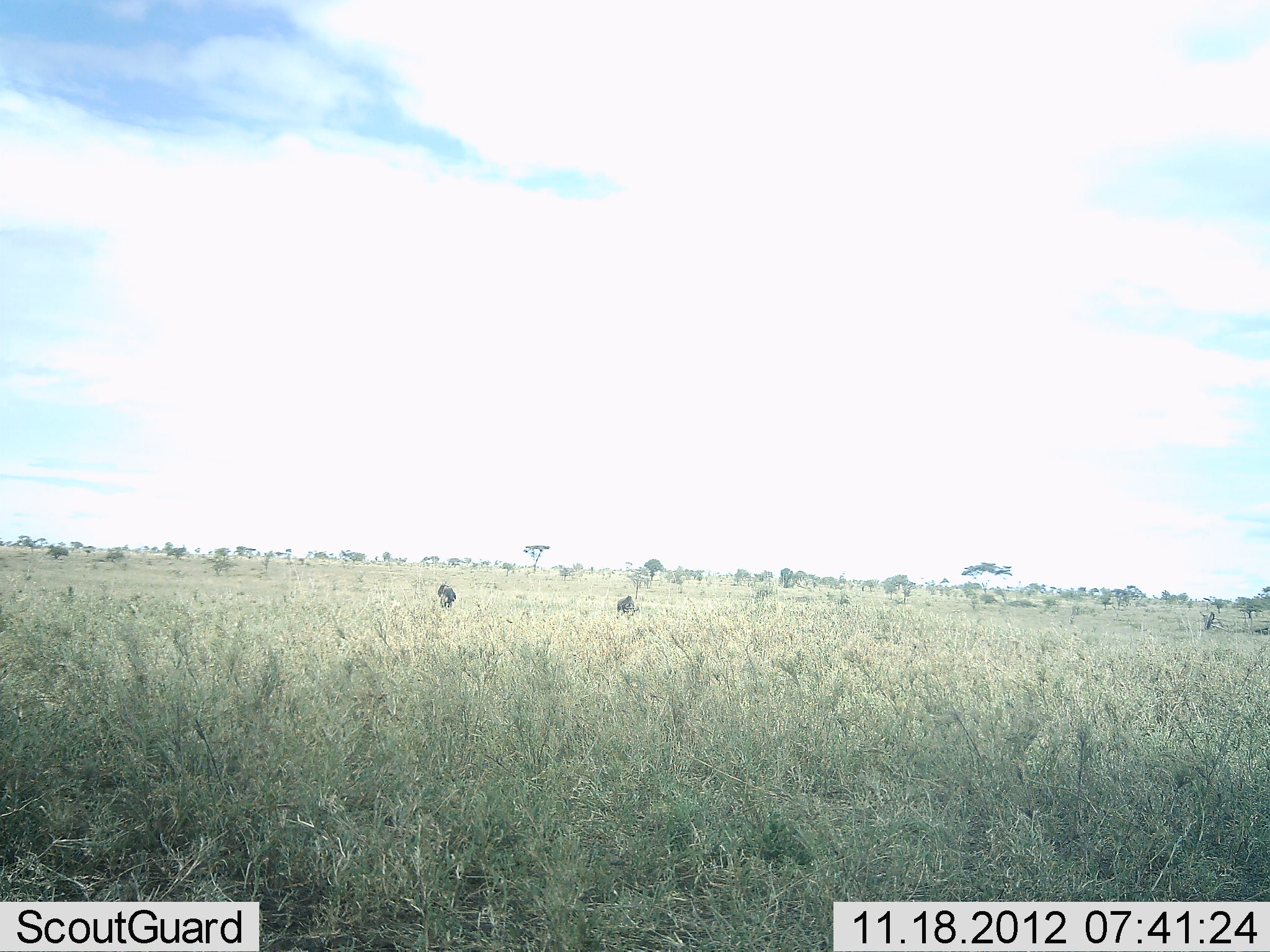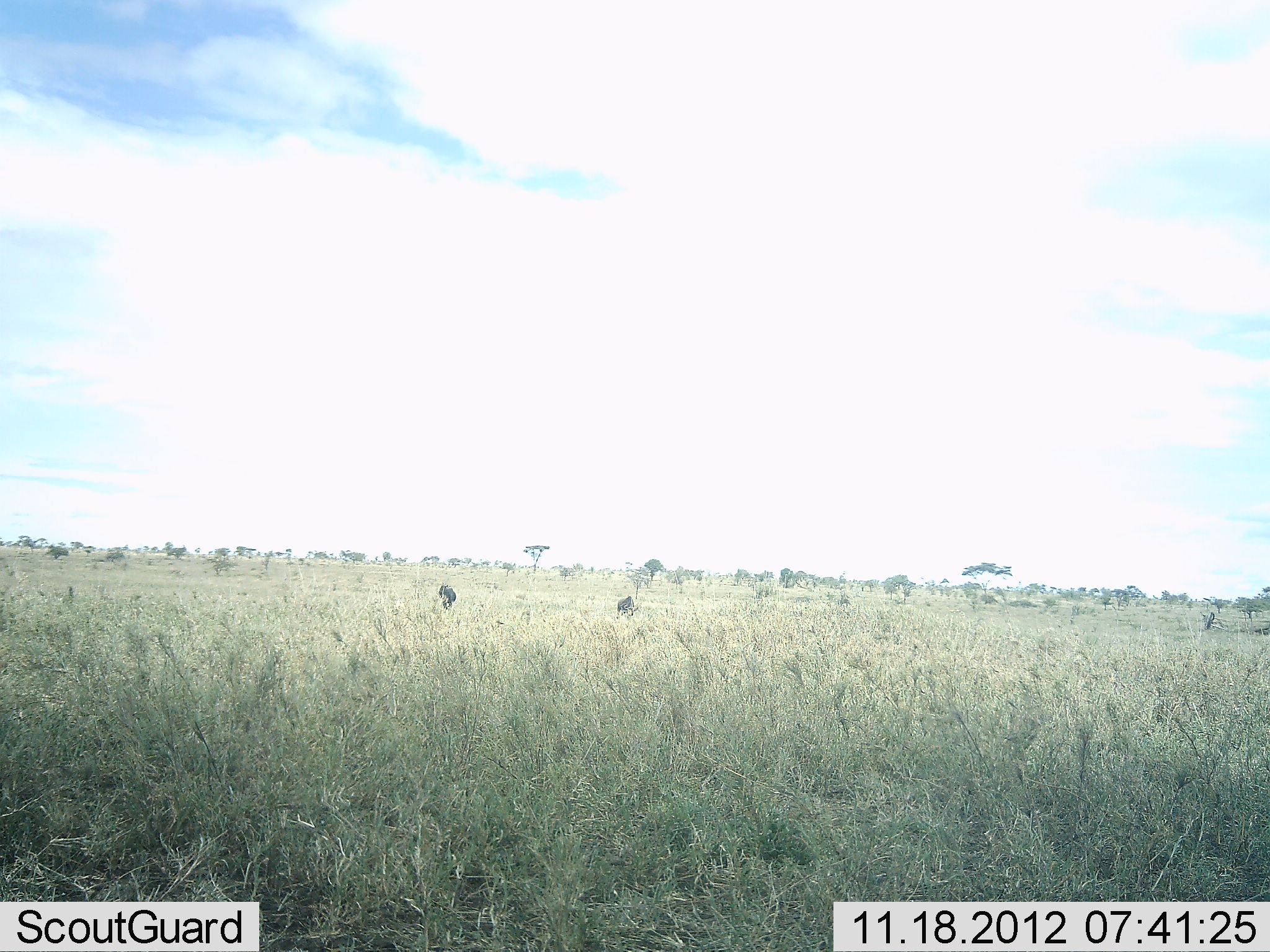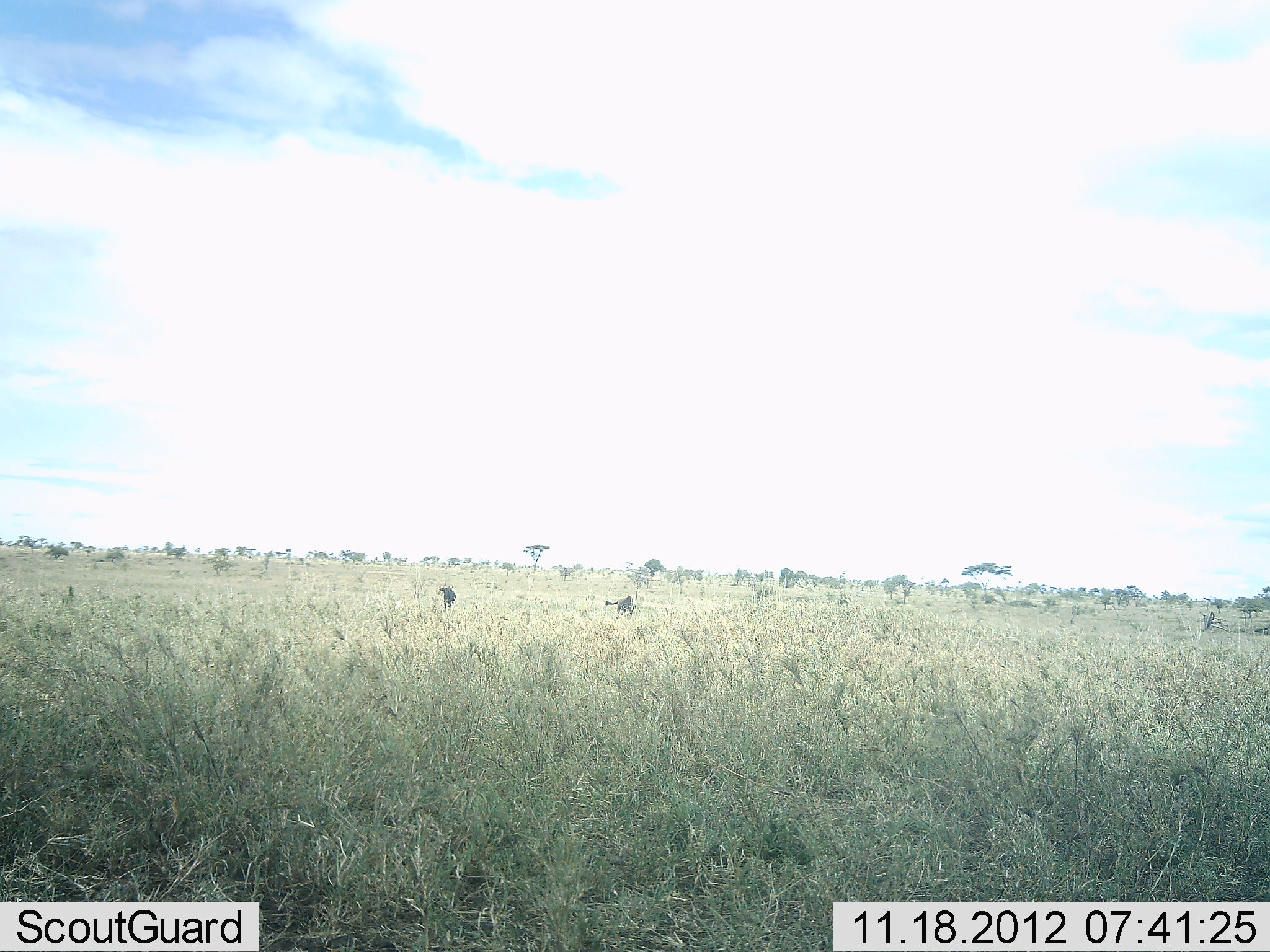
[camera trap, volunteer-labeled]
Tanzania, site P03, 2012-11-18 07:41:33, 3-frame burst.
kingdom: Animalia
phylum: Chordata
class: Mammalia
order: Artiodactyla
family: Bovidae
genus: Connochaetes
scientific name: Connochaetes taurinus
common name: blue wildebeest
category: wildebeest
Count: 2.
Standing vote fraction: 50%.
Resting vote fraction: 0%.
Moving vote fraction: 0%.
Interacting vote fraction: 0%.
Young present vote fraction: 0%.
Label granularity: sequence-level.